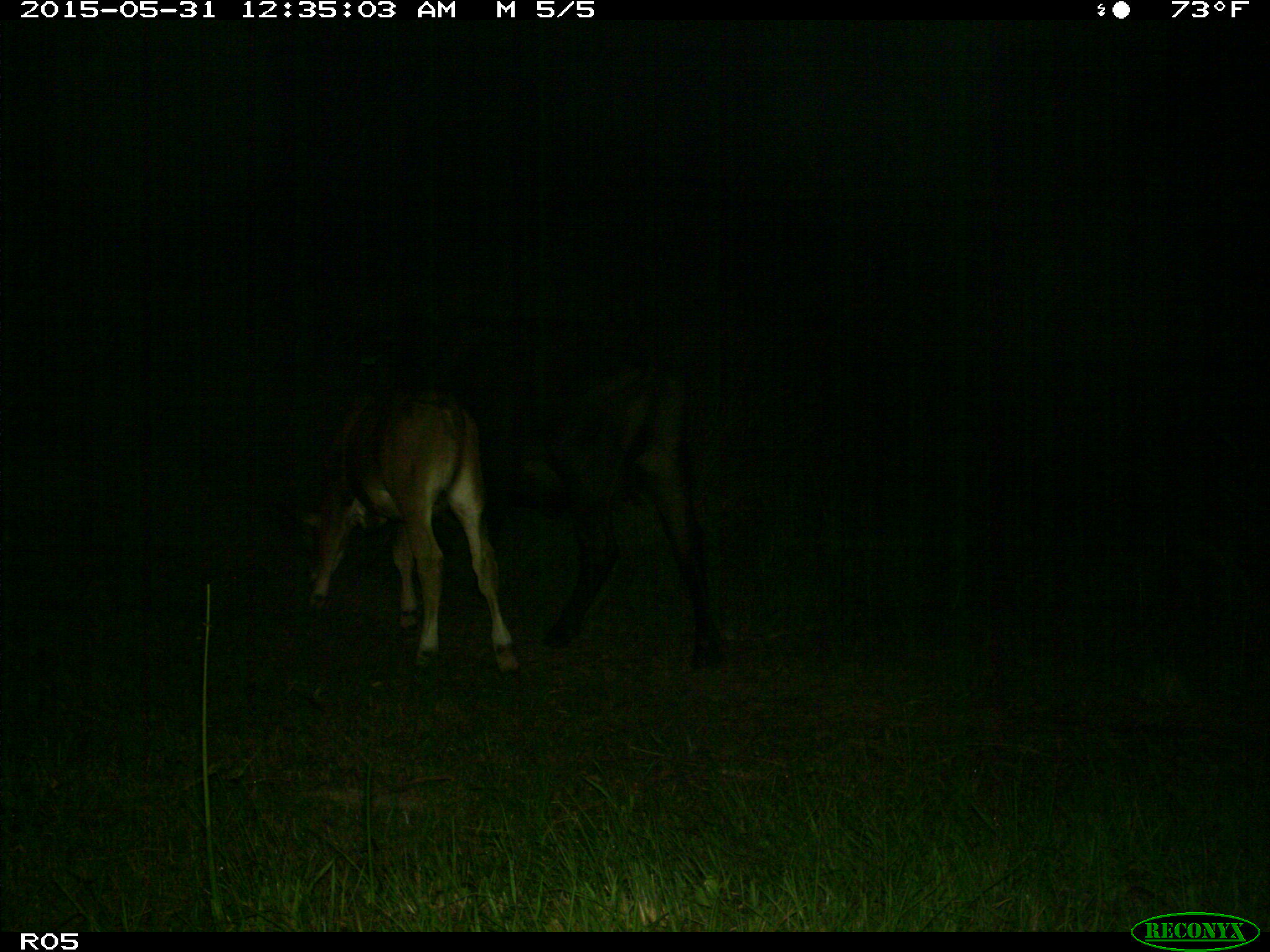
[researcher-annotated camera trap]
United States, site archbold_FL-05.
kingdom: Animalia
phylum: Chordata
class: Mammalia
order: Artiodactyla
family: Bovidae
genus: Bos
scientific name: Bos taurus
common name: domestic cow